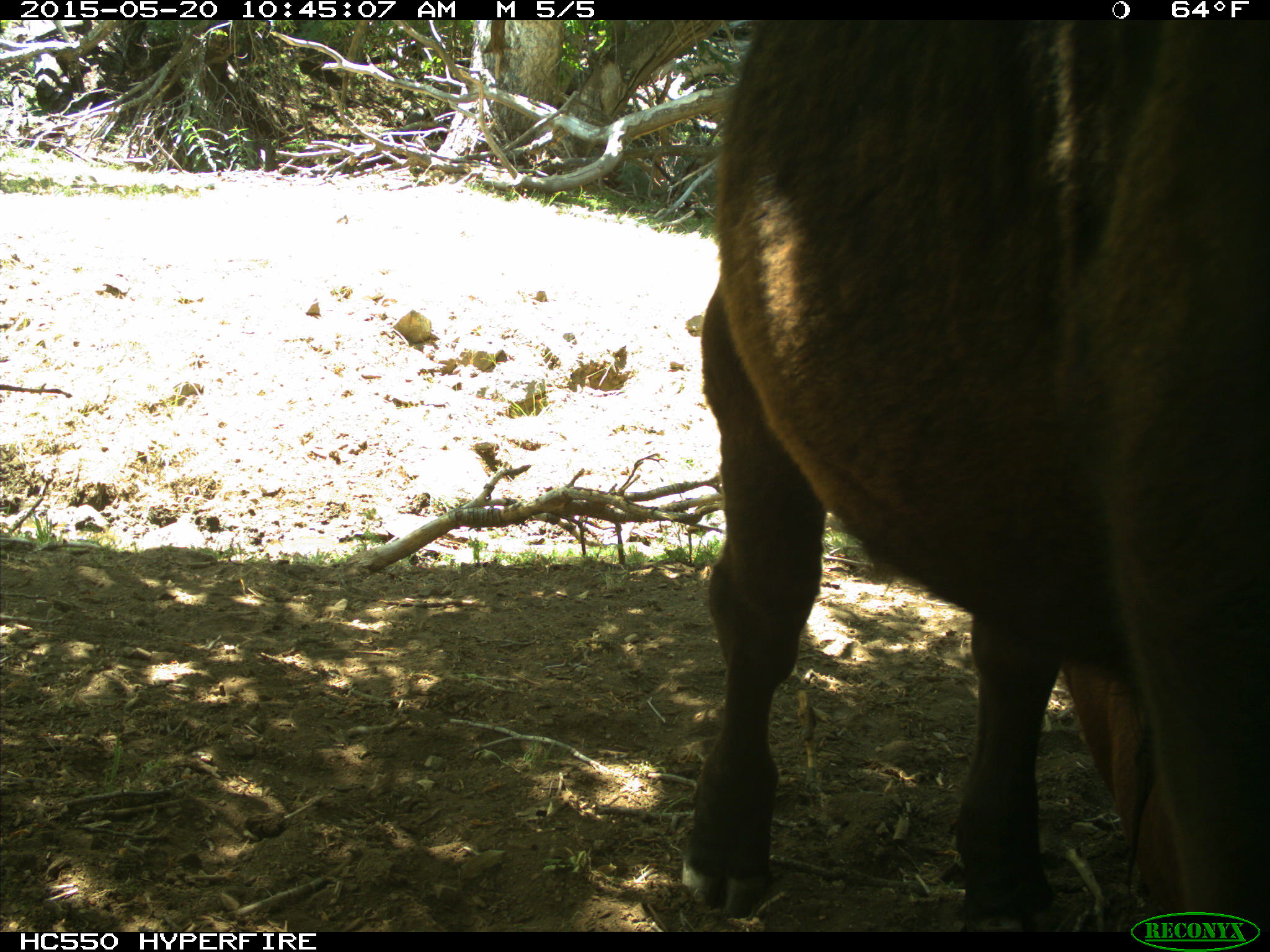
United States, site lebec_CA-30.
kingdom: Animalia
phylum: Chordata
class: Mammalia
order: Artiodactyla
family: Bovidae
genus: Bos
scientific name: Bos taurus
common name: domestic cow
Bos taurus (domestic cow).